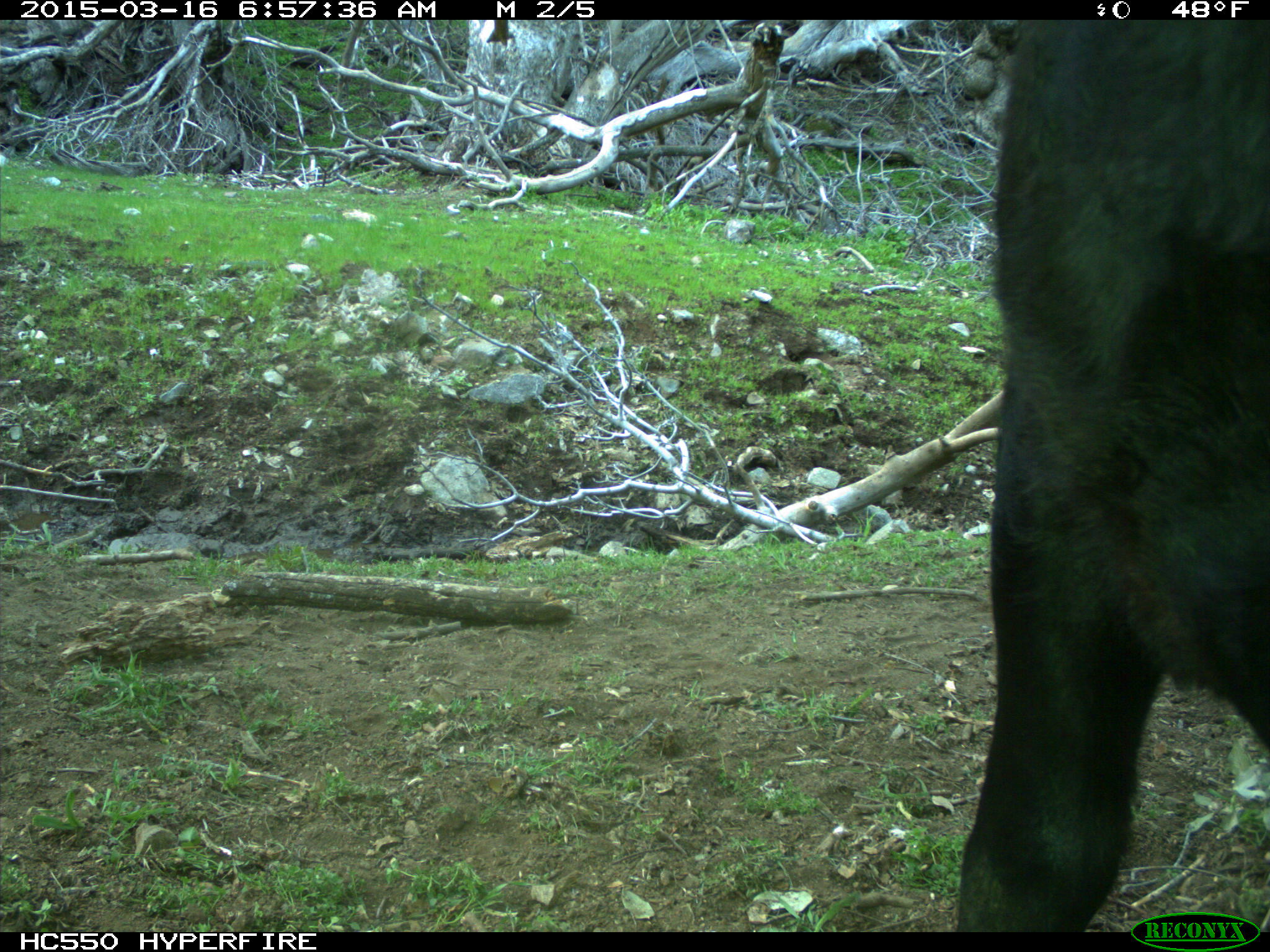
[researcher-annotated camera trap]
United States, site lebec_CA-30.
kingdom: Animalia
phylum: Chordata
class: Mammalia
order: Artiodactyla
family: Bovidae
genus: Bos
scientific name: Bos taurus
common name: domestic cow